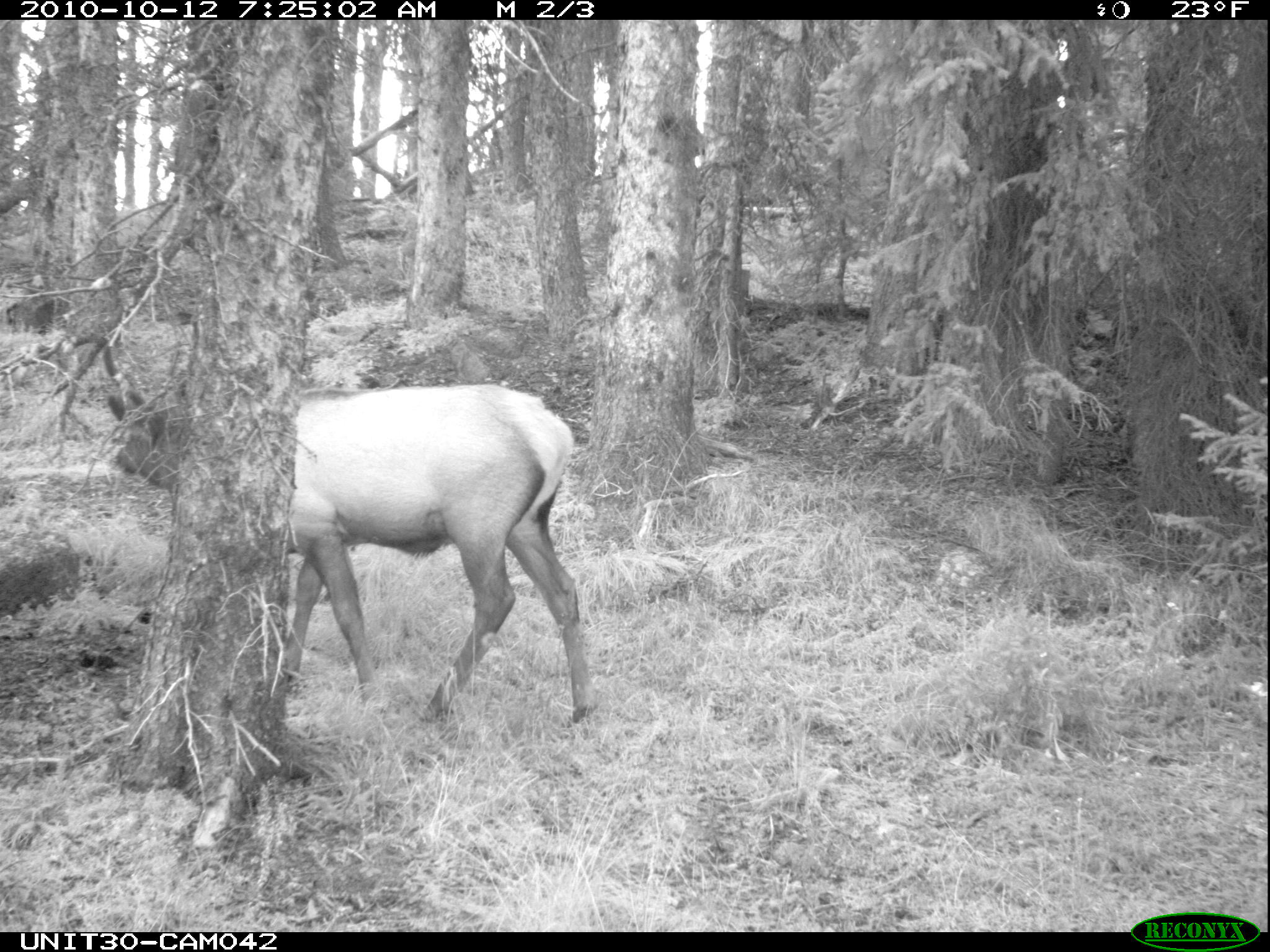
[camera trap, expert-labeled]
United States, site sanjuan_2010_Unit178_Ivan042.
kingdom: Animalia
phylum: Chordata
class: Mammalia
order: Artiodactyla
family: Cervidae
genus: Cervus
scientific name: Cervus elaphus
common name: red deer